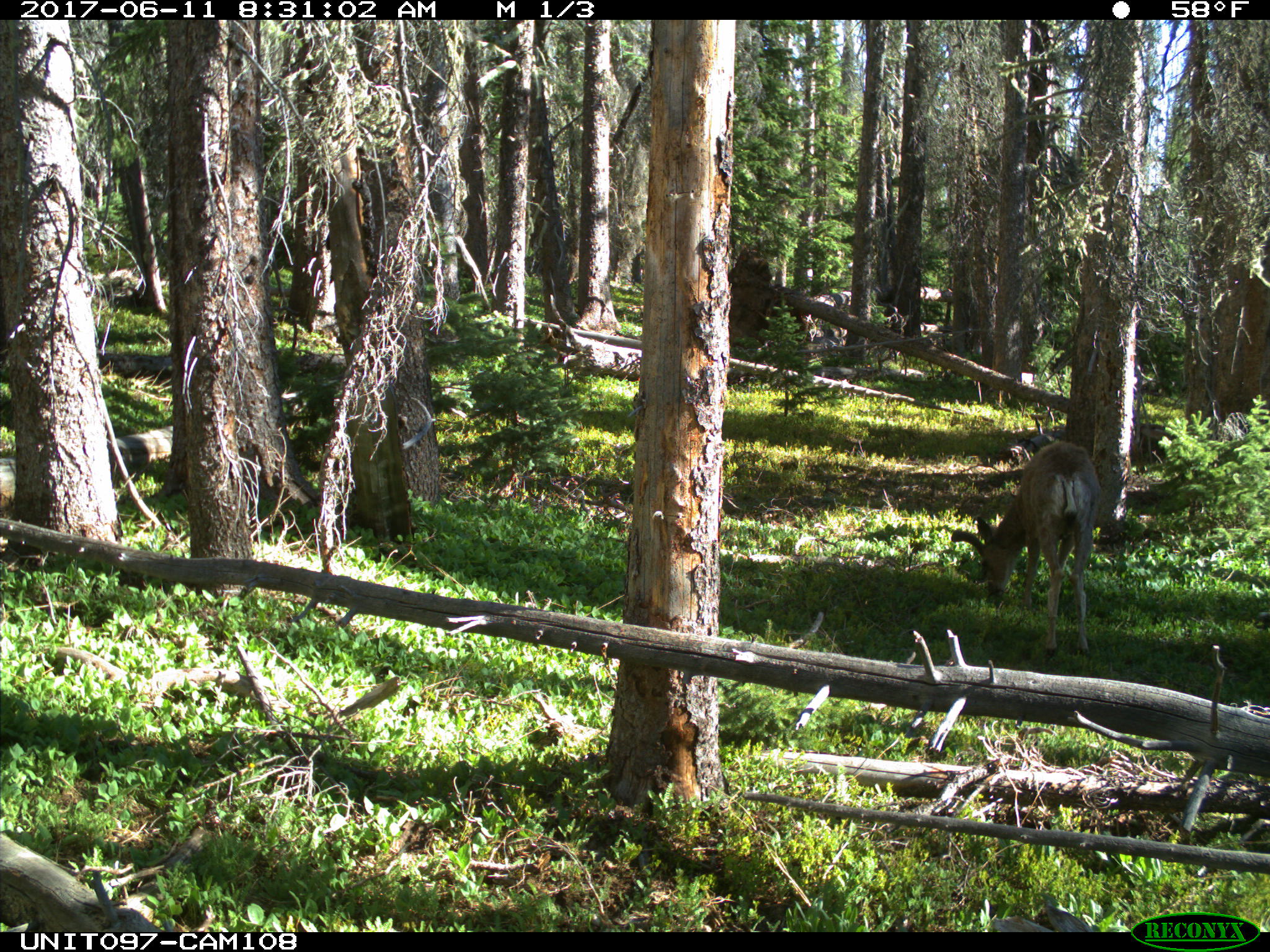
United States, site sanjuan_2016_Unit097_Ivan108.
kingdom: Animalia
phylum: Chordata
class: Mammalia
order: Artiodactyla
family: Cervidae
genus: Odocoileus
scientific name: Odocoileus hemionus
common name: mule deer